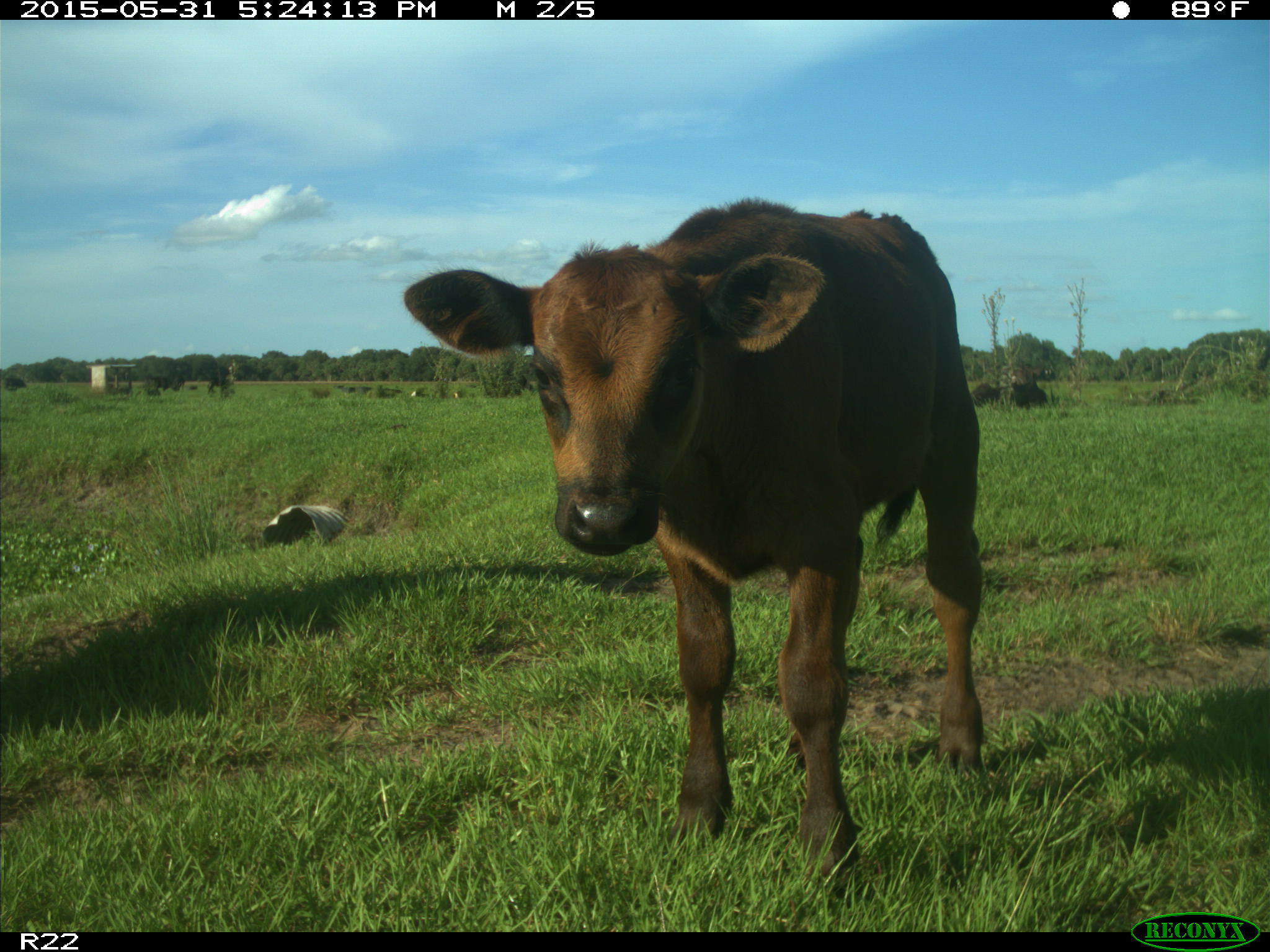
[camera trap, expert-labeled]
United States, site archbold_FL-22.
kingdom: Animalia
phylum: Chordata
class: Mammalia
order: Artiodactyla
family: Bovidae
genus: Bos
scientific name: Bos taurus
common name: domestic cow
Bos taurus (domestic cow).